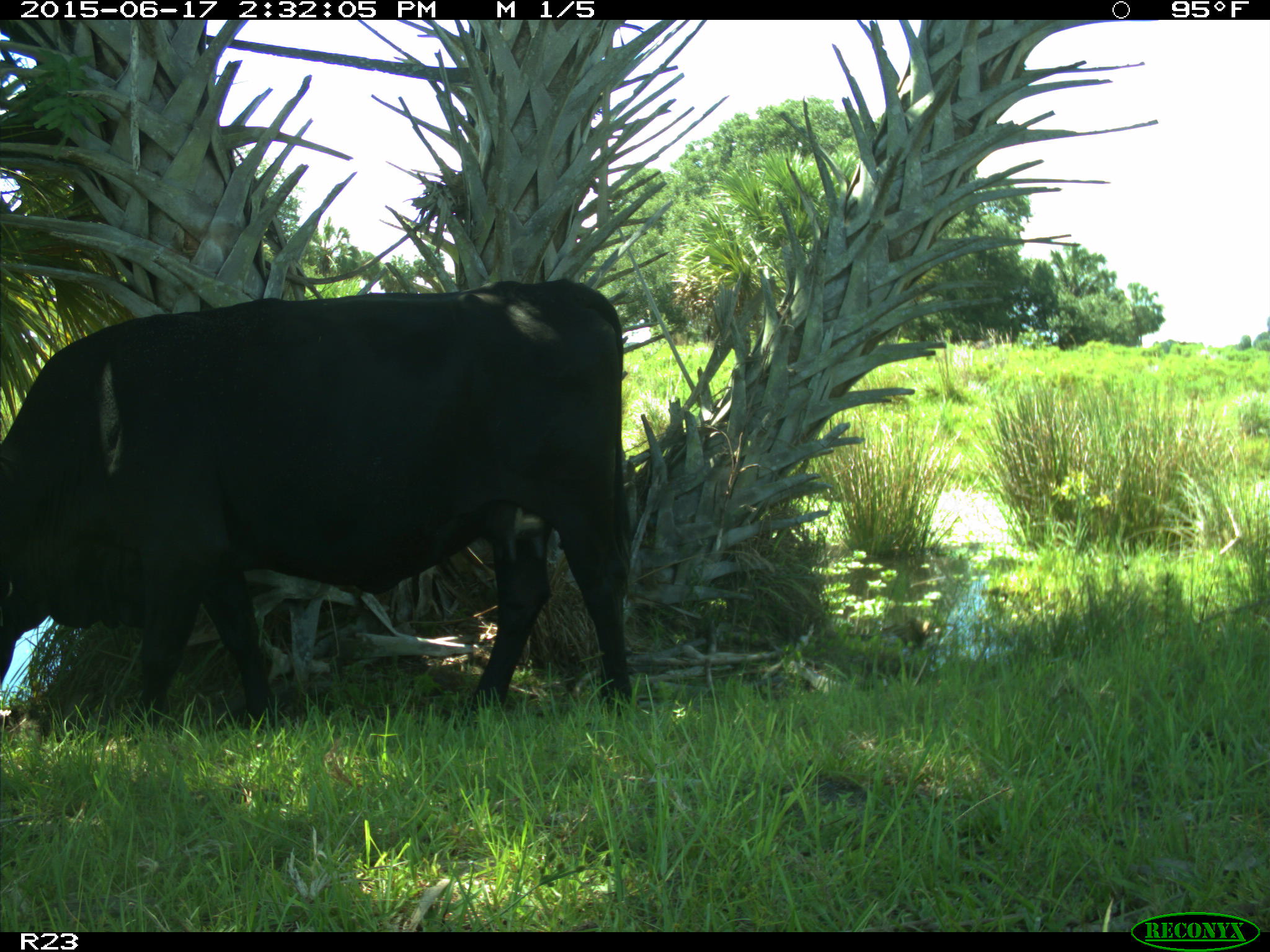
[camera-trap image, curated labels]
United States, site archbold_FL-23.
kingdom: Animalia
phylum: Chordata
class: Mammalia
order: Artiodactyla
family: Bovidae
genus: Bos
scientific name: Bos taurus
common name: domestic cow